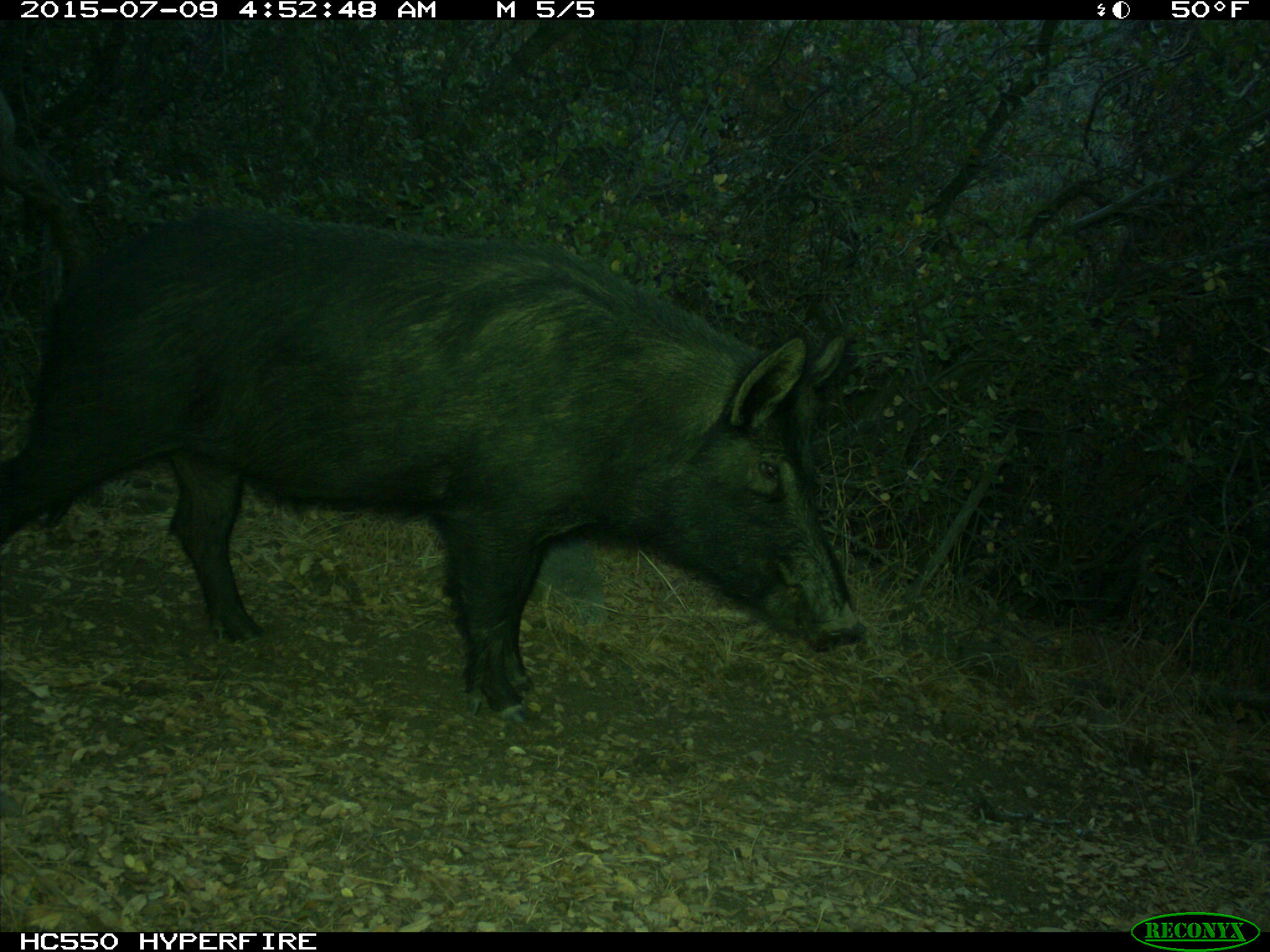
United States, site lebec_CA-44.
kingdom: Animalia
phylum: Chordata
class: Mammalia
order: Artiodactyla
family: Suidae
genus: Sus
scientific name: Sus scrofa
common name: wild boar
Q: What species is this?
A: Sus scrofa (wild boar).